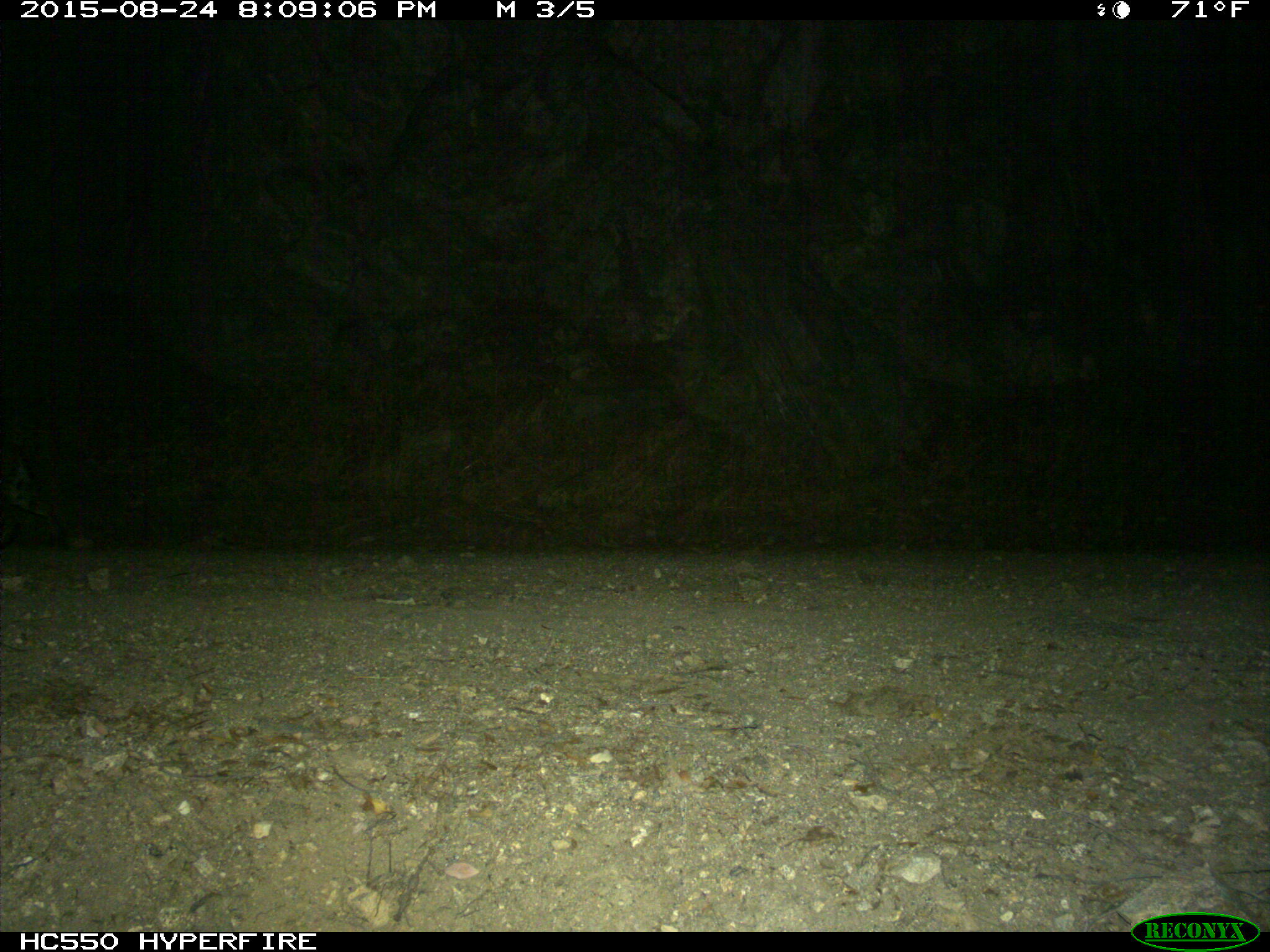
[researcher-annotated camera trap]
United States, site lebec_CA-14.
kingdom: Animalia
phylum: Chordata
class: Mammalia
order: Carnivora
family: Felidae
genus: Lynx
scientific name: Lynx rufus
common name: bobcat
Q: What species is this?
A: Lynx rufus (bobcat).